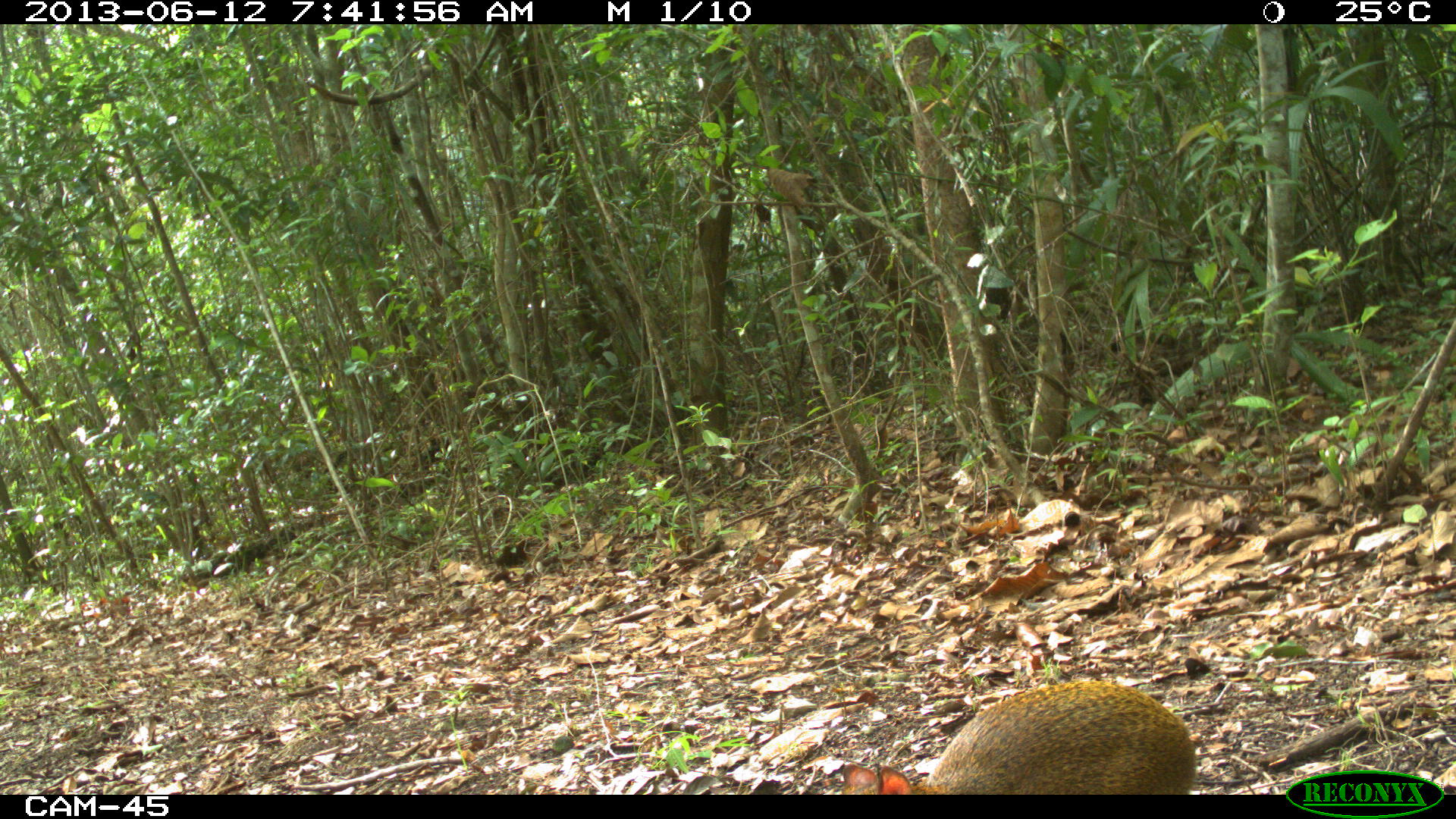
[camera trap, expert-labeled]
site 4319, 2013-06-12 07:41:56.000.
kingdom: Animalia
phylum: Chordata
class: Mammalia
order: Rodentia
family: Dasyproctidae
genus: Dasyprocta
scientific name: Dasyprocta punctata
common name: central american agouti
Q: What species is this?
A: Dasyprocta punctata (central american agouti).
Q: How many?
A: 1.